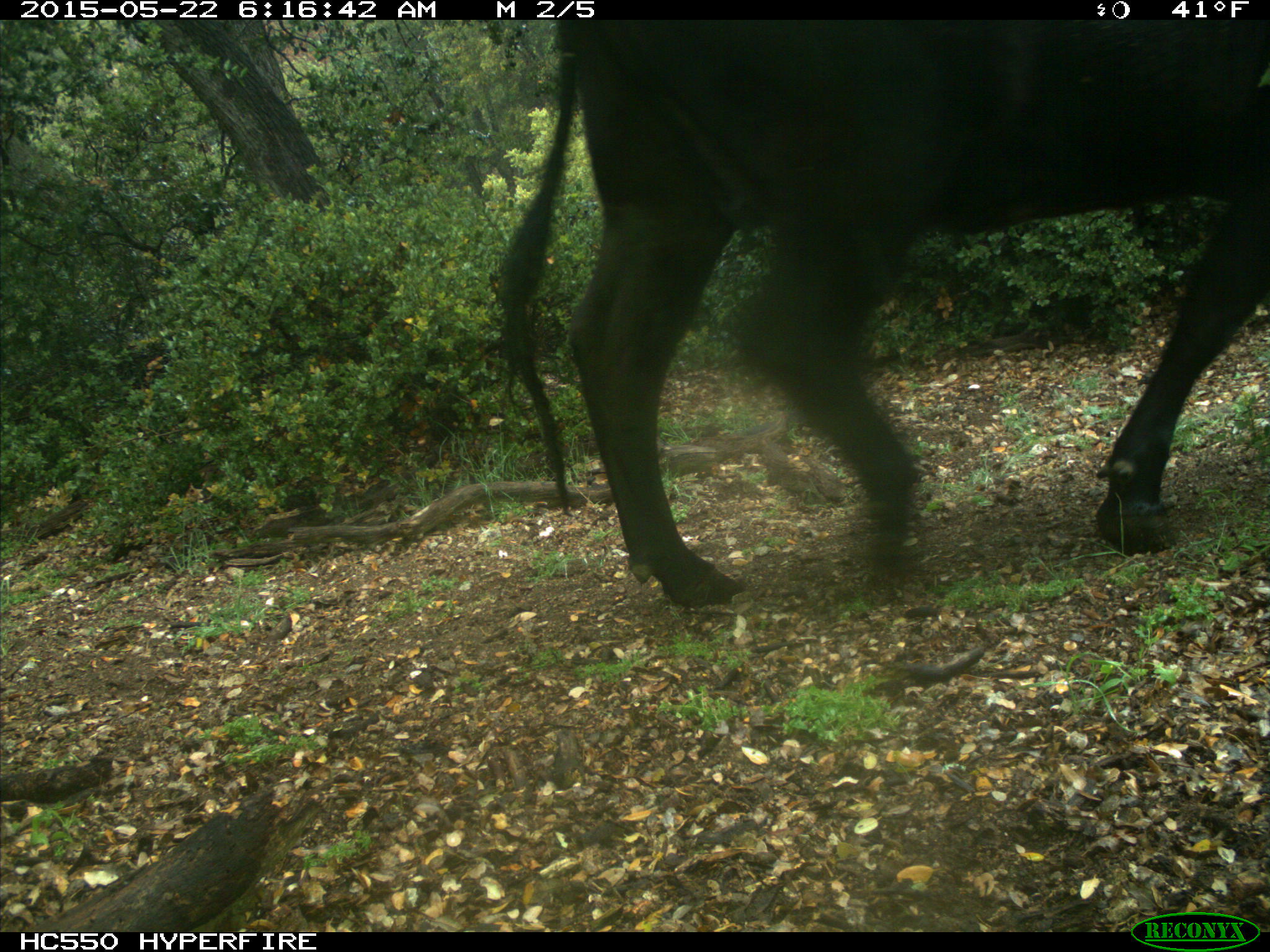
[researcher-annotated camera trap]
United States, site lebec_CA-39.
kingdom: Animalia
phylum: Chordata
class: Mammalia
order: Artiodactyla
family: Bovidae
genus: Bos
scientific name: Bos taurus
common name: domestic cow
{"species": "Bos taurus (domestic cow)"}